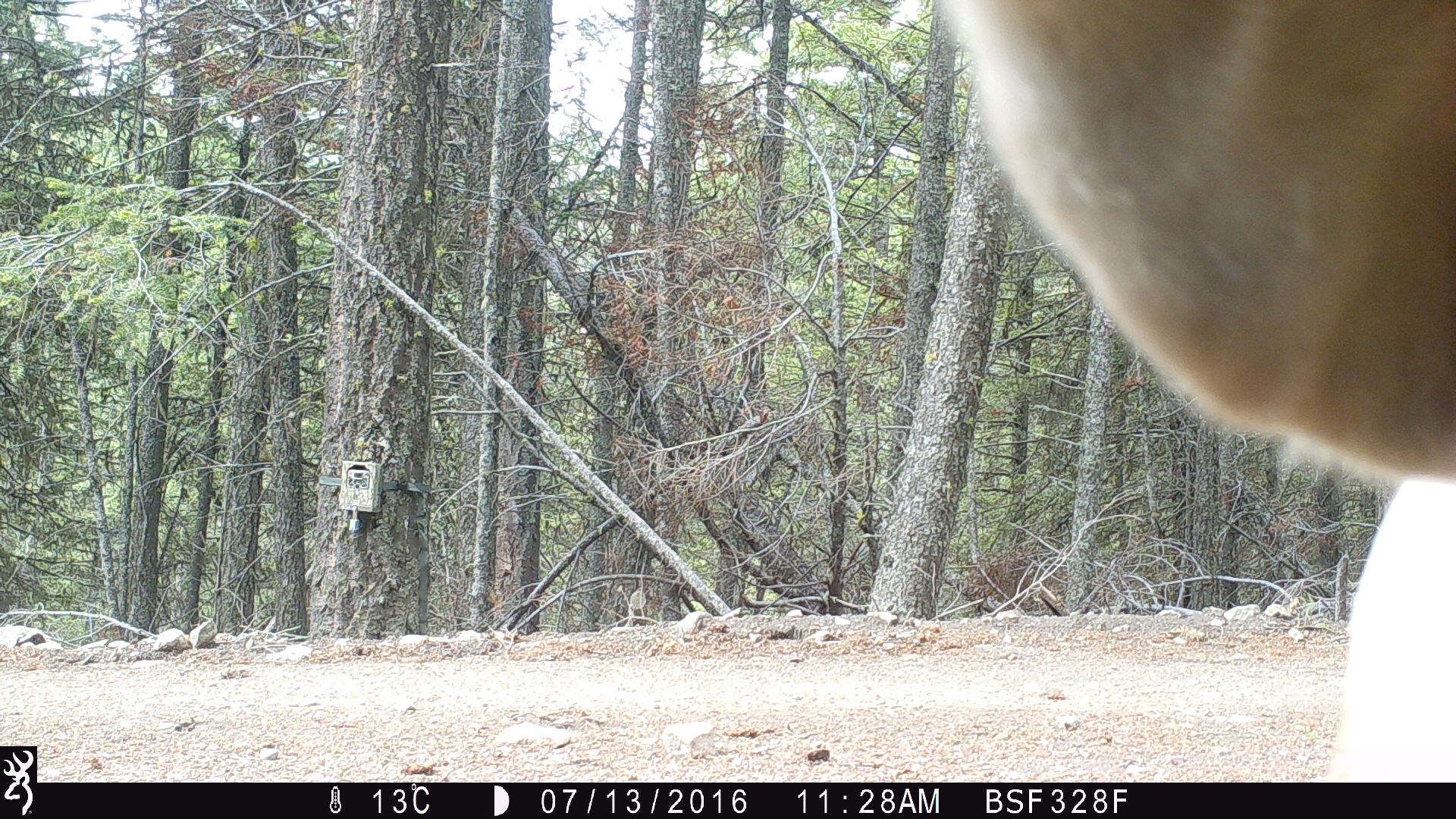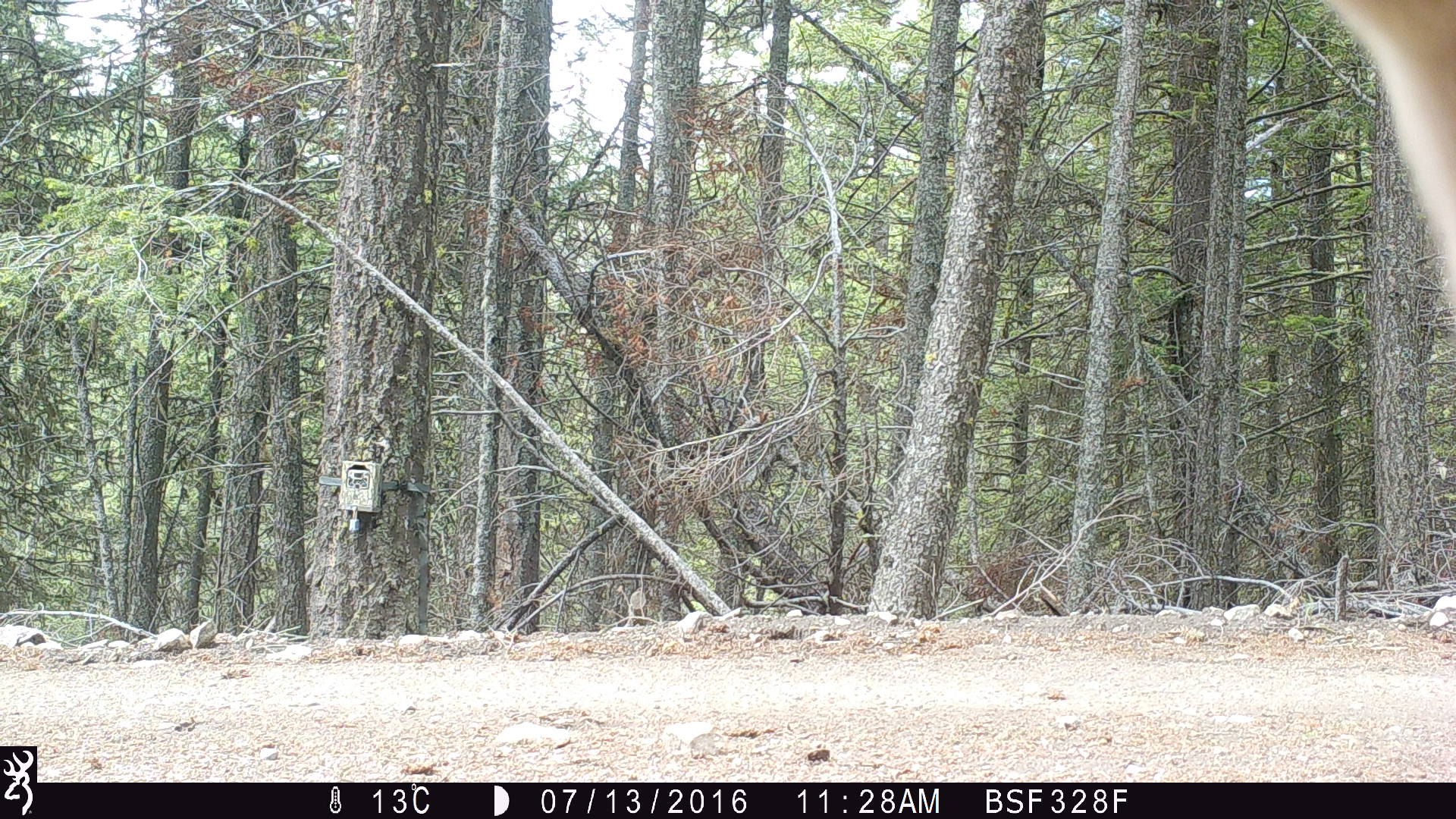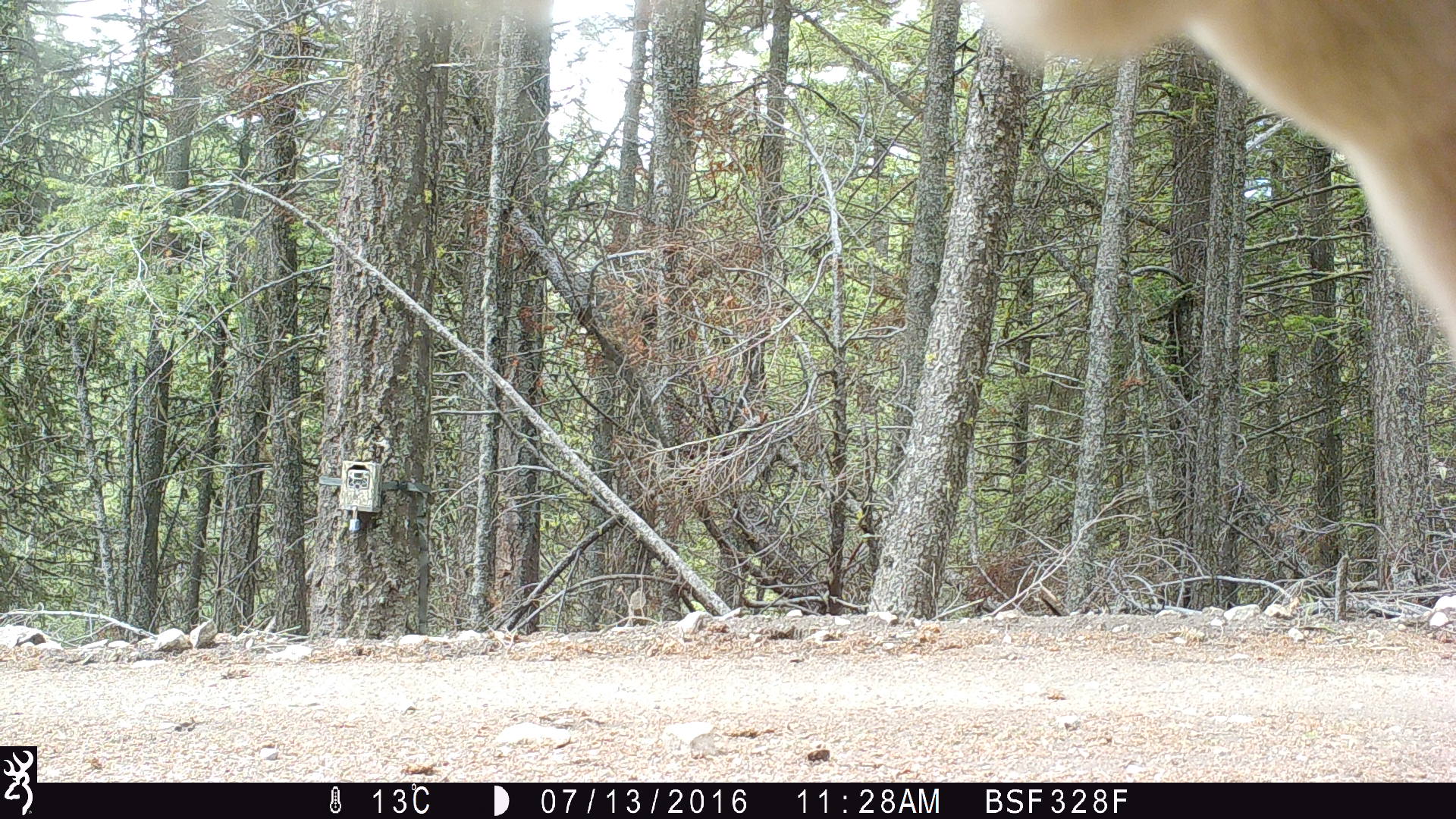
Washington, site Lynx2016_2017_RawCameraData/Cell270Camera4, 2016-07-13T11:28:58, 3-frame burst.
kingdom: Animalia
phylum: Chordata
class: Mammalia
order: Artiodactyla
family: Bovidae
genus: Bos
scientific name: Bos taurus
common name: domestic cattle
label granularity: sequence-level